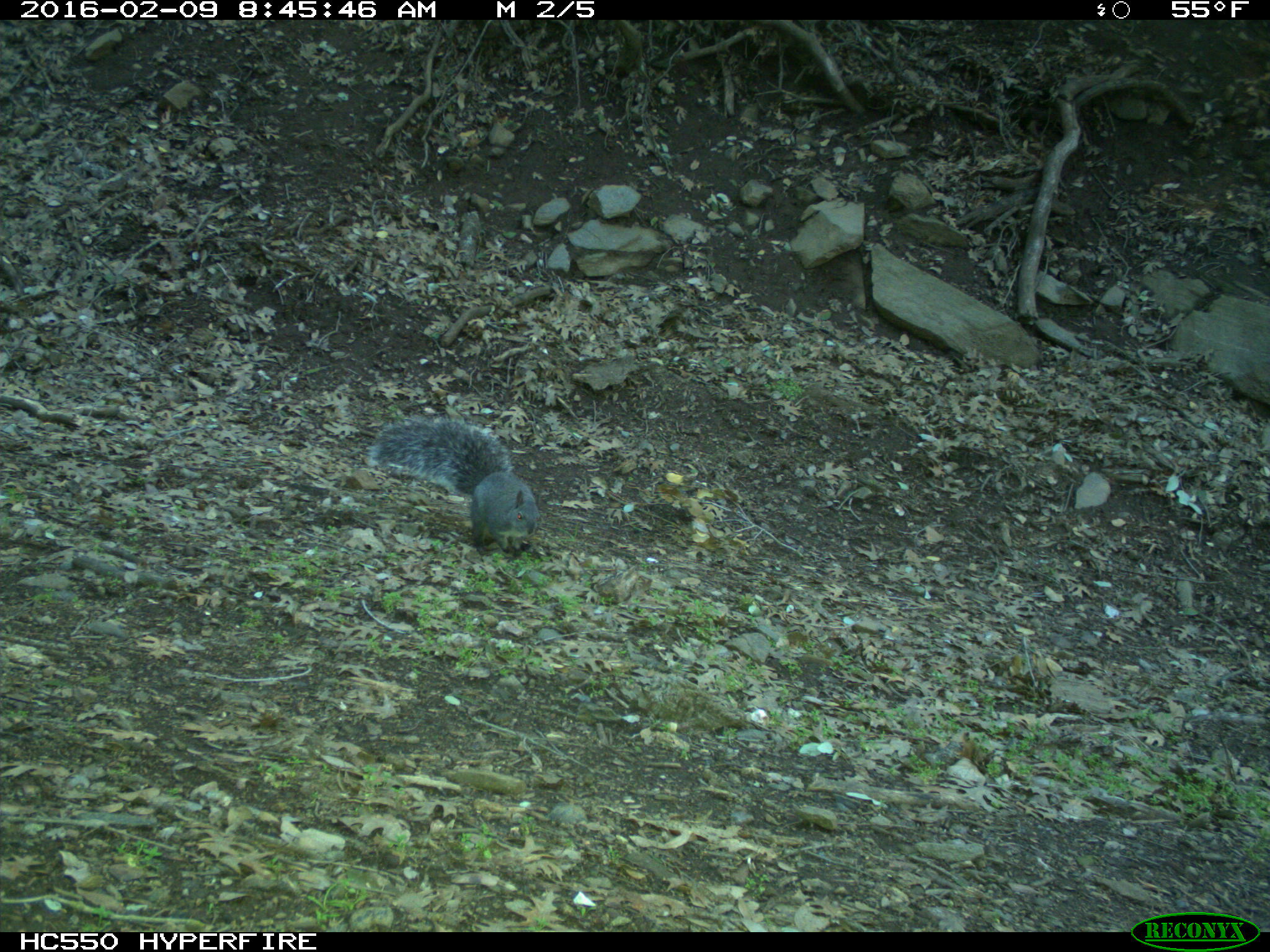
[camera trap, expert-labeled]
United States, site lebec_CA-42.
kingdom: Animalia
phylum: Chordata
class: Mammalia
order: Rodentia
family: Sciuridae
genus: Sciurus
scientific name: Sciurus carolinensis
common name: eastern gray squirrel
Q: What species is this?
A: Sciurus carolinensis (eastern gray squirrel).